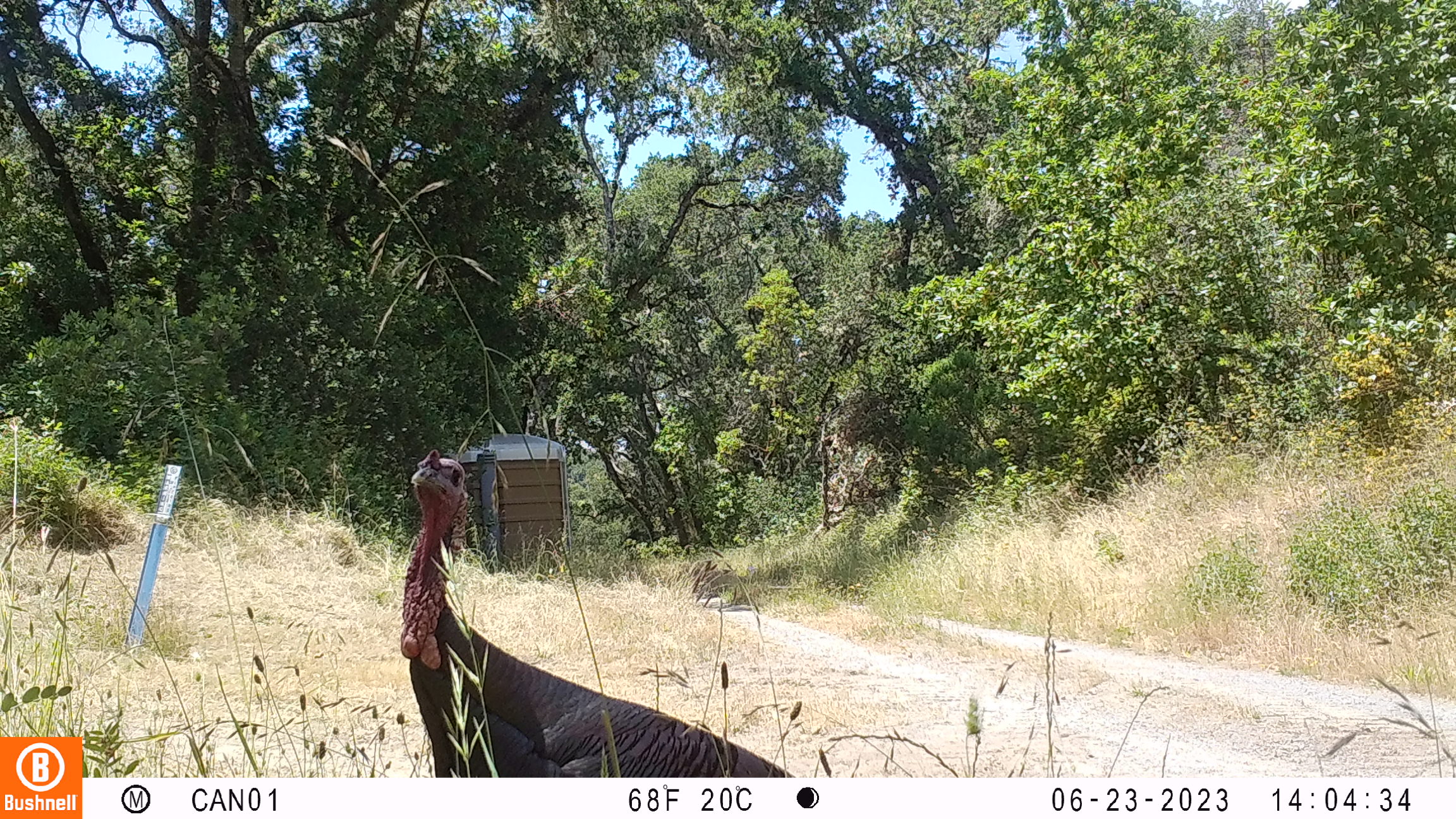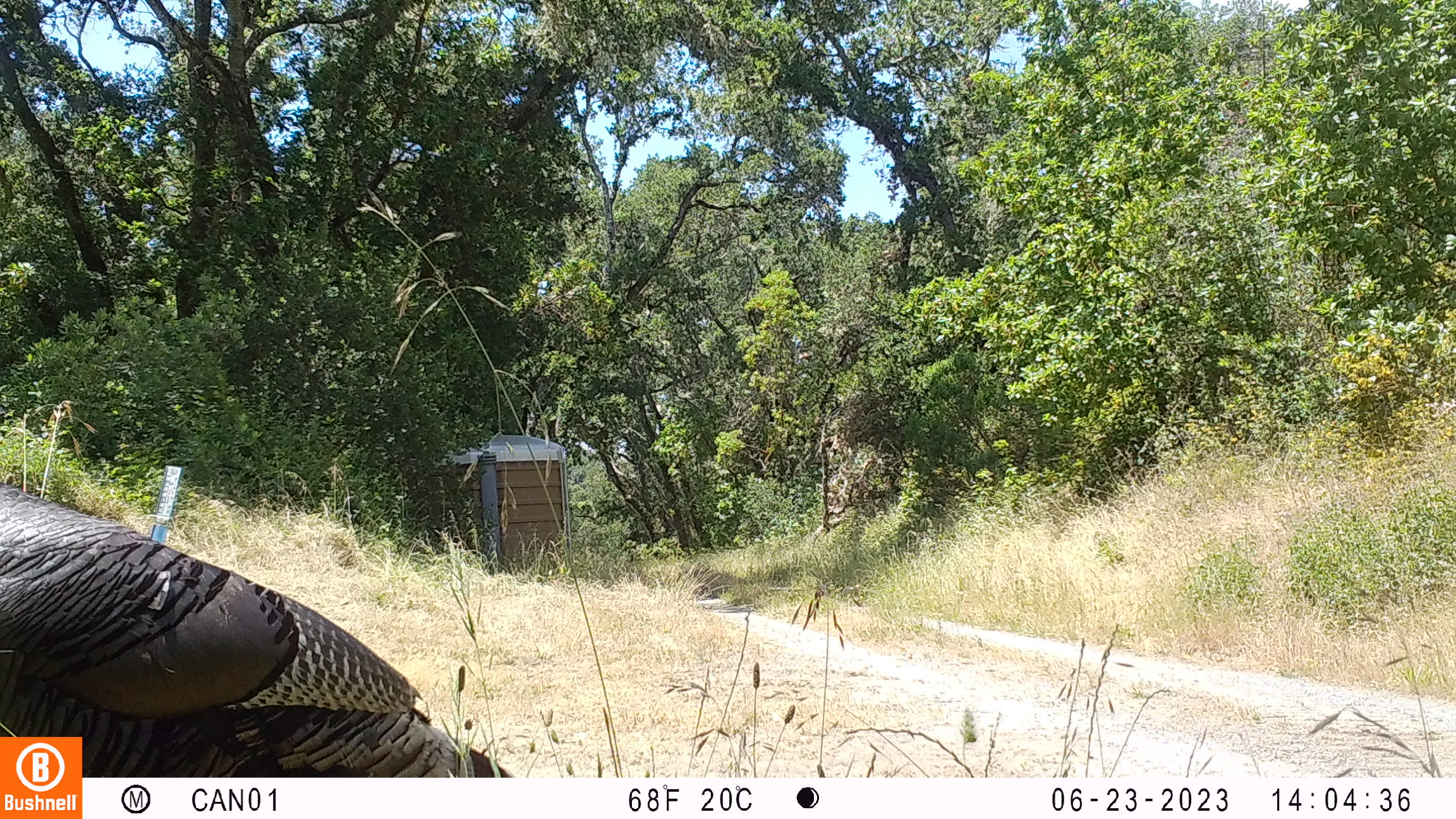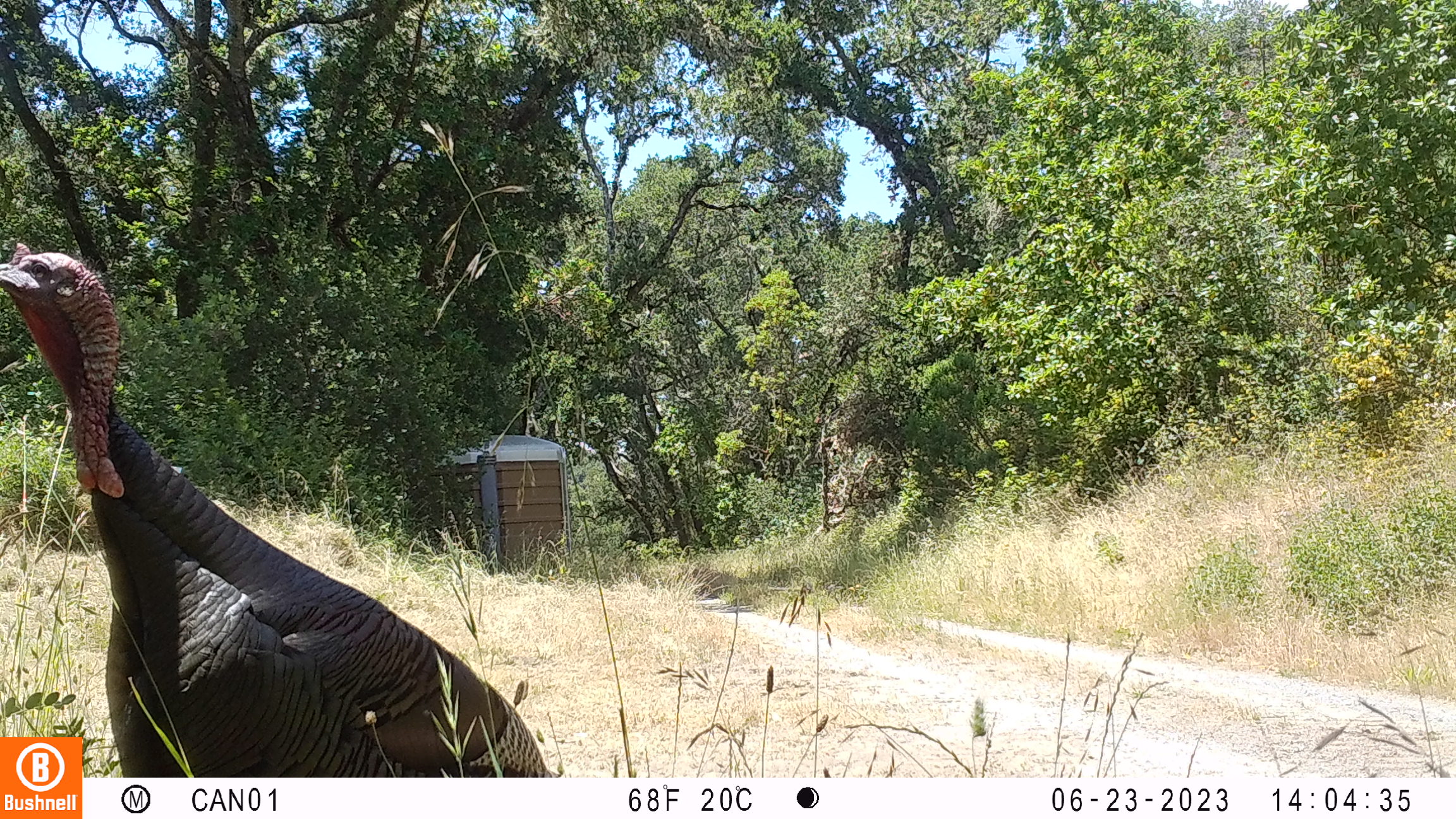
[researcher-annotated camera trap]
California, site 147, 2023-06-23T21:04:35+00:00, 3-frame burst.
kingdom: Animalia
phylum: Chordata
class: Aves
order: Galliformes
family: Phasianidae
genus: Meleagris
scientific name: Meleagris gallopavo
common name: turkey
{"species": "turkey (Meleagris gallopavo)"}